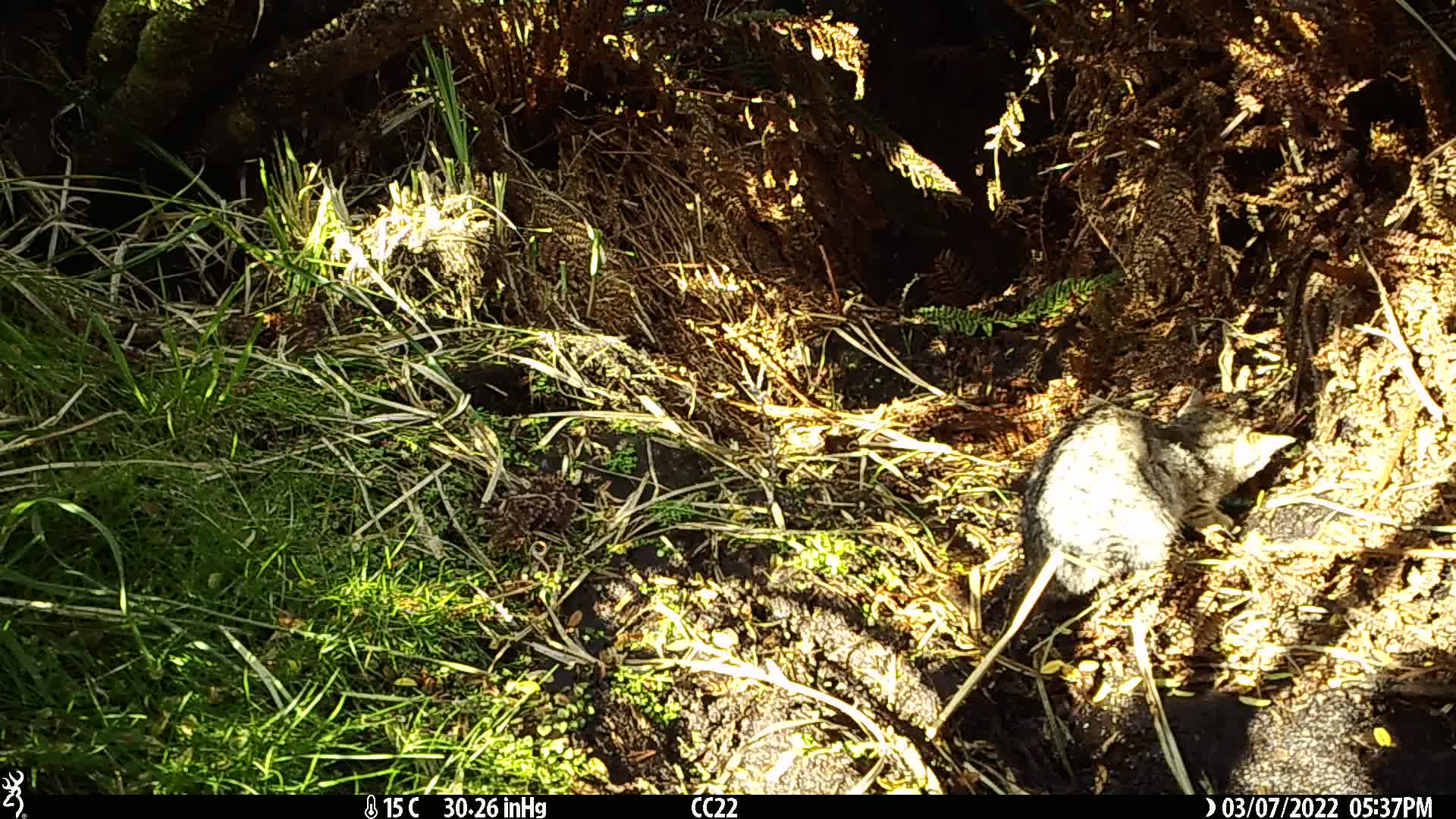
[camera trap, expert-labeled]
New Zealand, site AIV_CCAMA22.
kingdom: Animalia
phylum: Chordata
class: Mammalia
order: Carnivora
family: Felidae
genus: Felis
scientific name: Felis catus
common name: domestic cat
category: cat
Cat (domestic cat) (Felis catus).